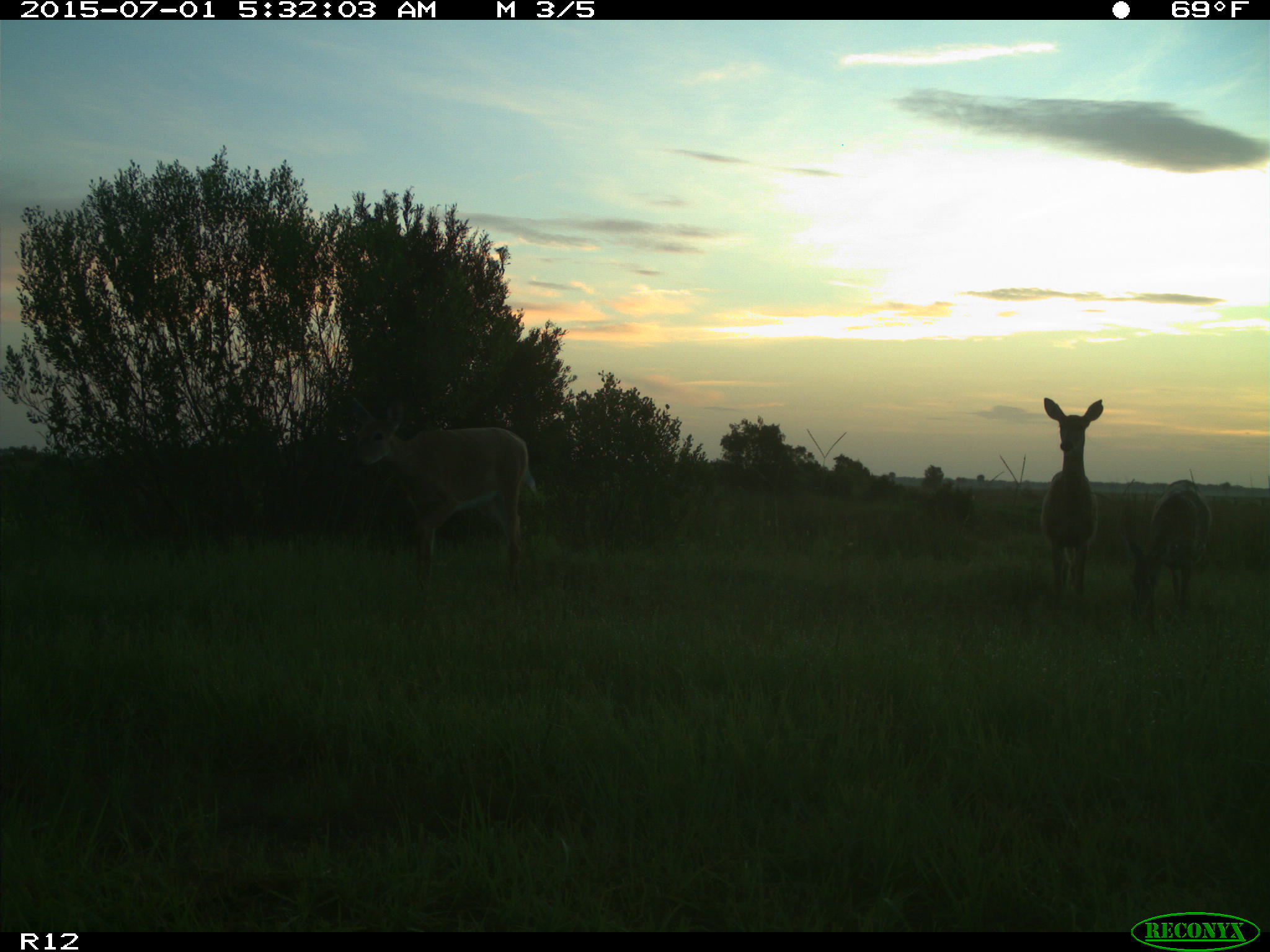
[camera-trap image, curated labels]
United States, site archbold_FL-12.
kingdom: Animalia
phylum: Chordata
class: Mammalia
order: Artiodactyla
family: Cervidae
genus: Odocoileus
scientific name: Odocoileus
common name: deer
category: unidentified deer